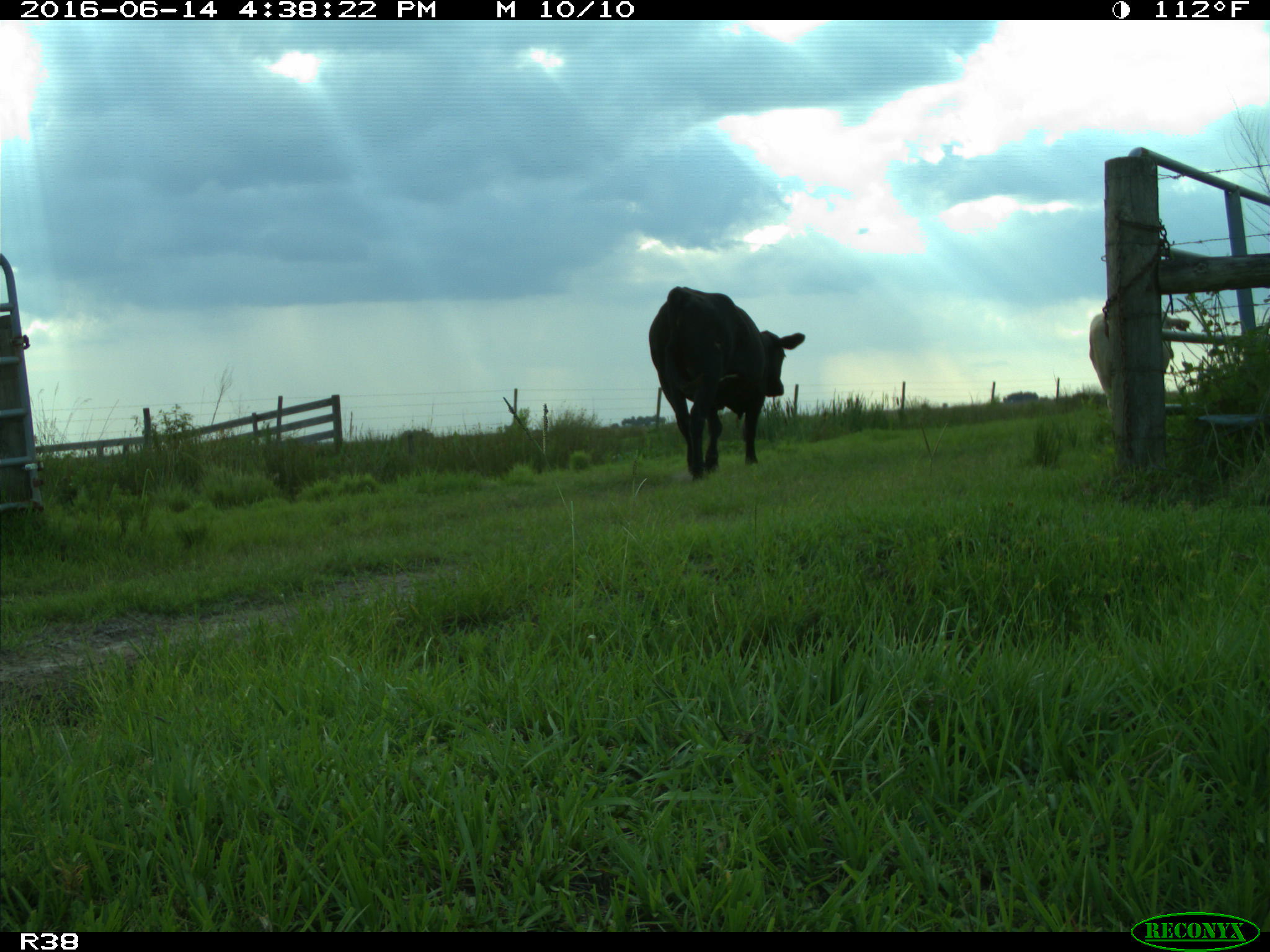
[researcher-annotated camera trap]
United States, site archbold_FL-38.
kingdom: Animalia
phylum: Chordata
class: Mammalia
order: Artiodactyla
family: Bovidae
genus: Bos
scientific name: Bos taurus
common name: domestic cow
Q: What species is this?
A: Bos taurus (domestic cow).